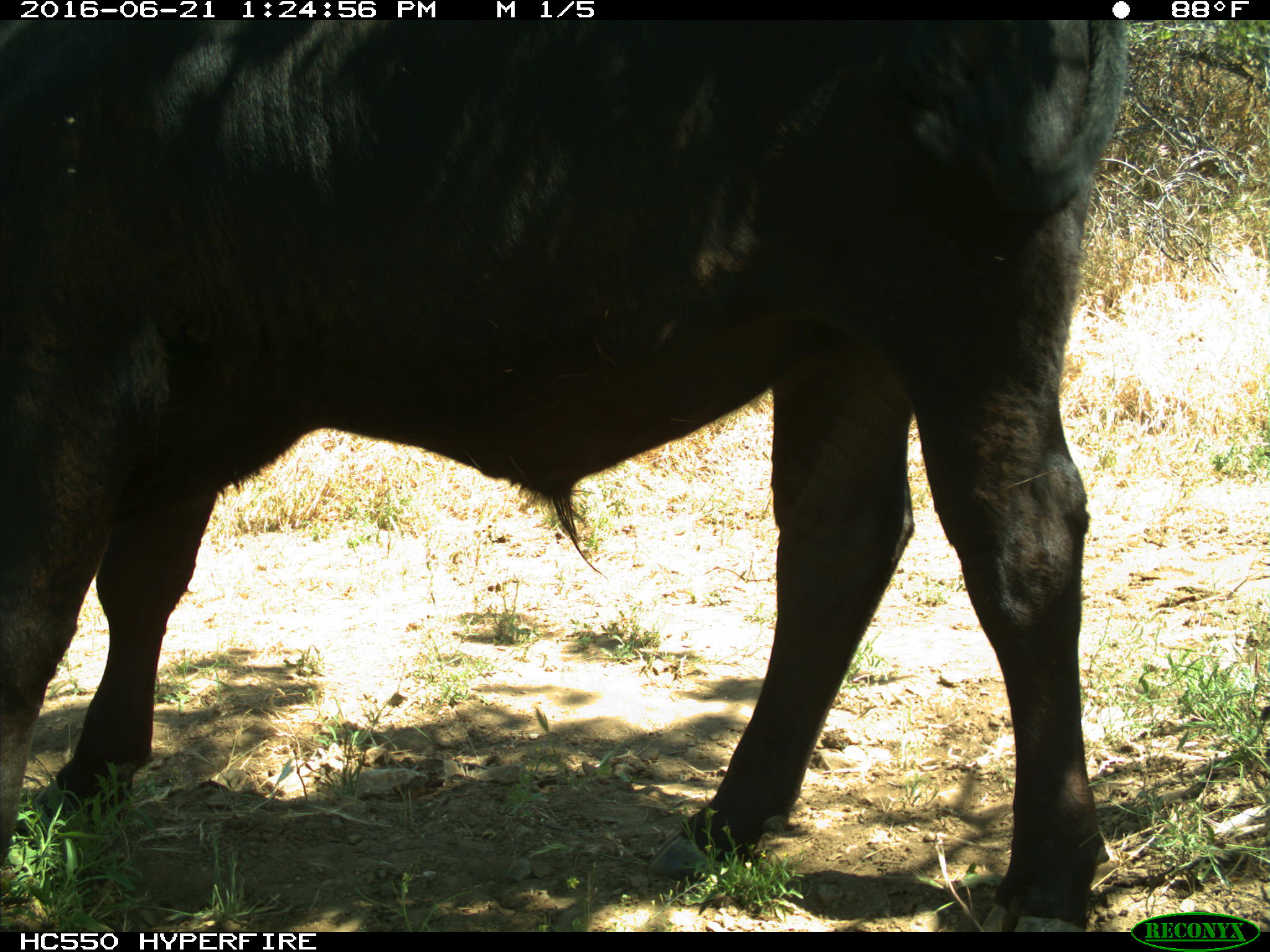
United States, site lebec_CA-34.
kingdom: Animalia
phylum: Chordata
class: Mammalia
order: Artiodactyla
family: Bovidae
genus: Bos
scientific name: Bos taurus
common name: domestic cow